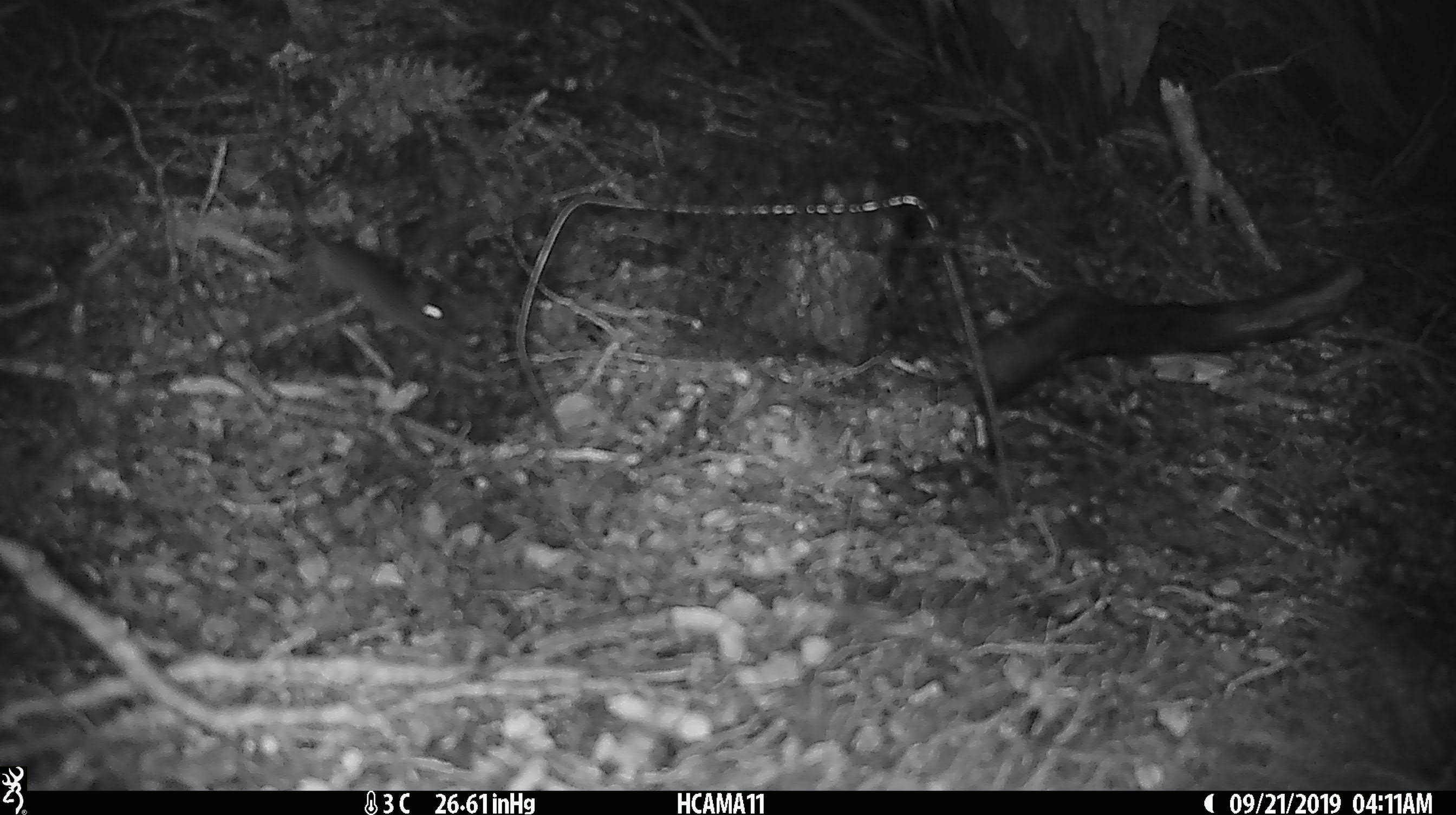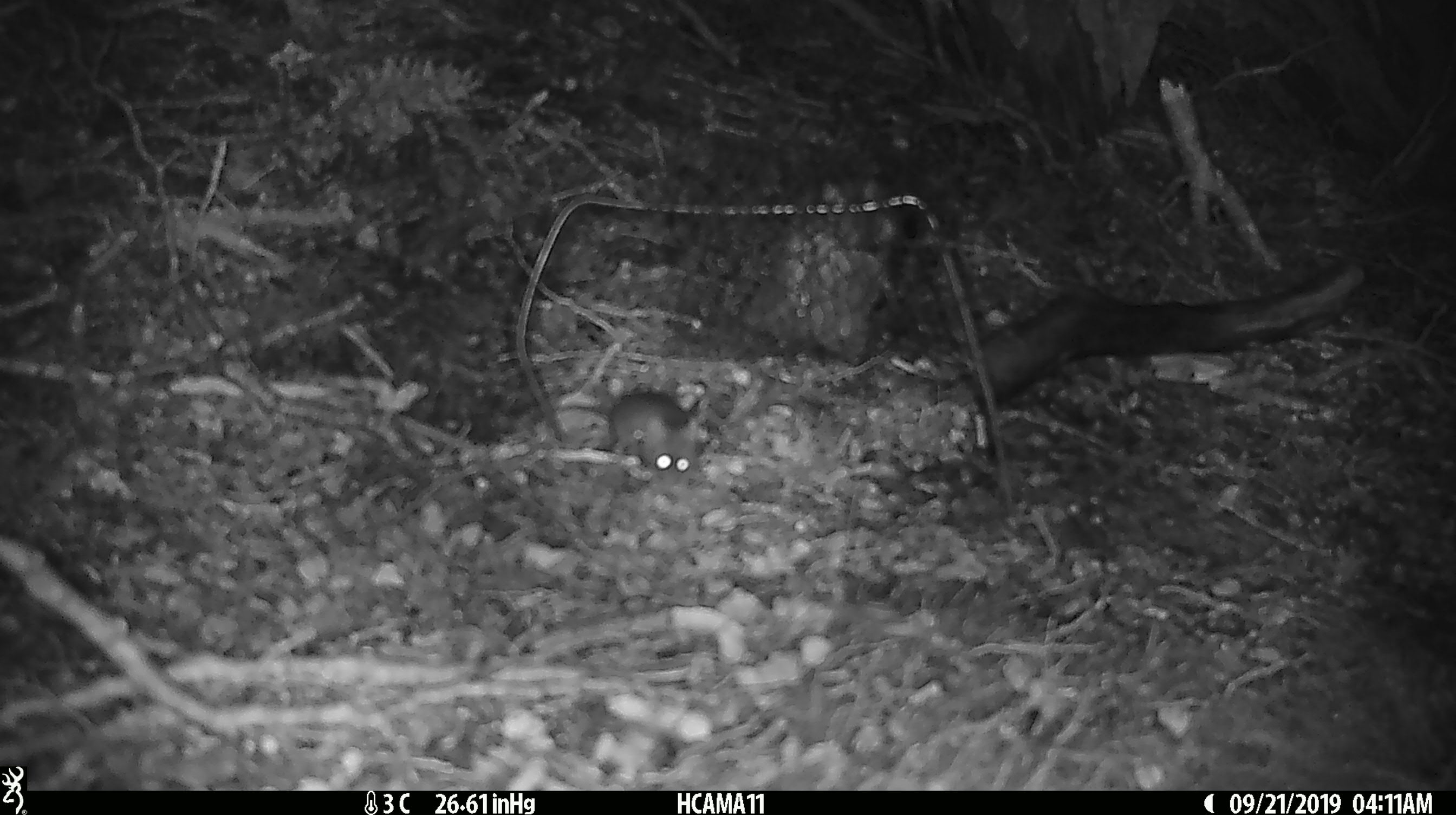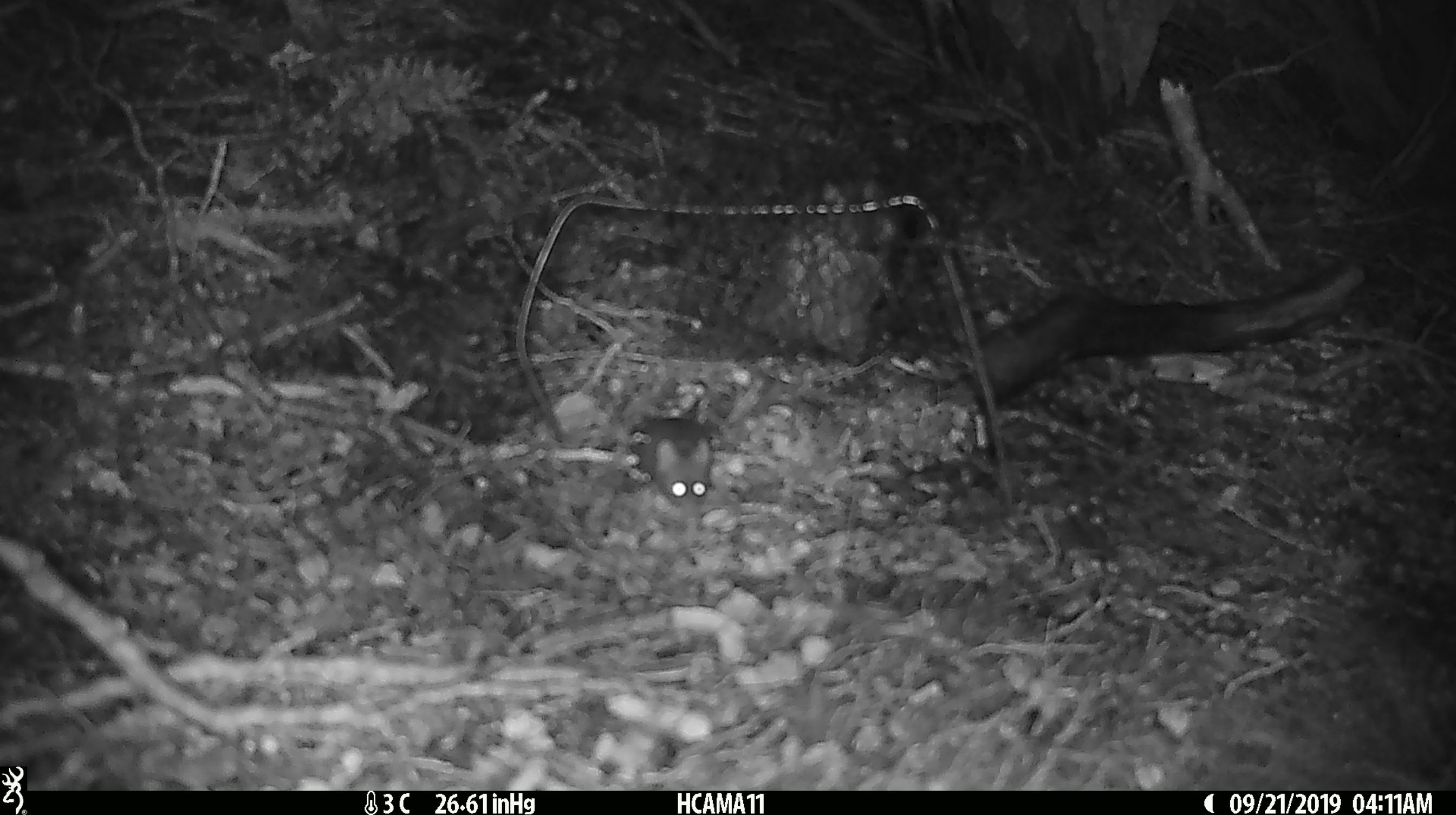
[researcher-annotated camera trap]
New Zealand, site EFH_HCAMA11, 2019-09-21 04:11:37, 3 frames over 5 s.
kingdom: Animalia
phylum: Chordata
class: Mammalia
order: Rodentia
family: Muridae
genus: Mus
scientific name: Mus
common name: mouse